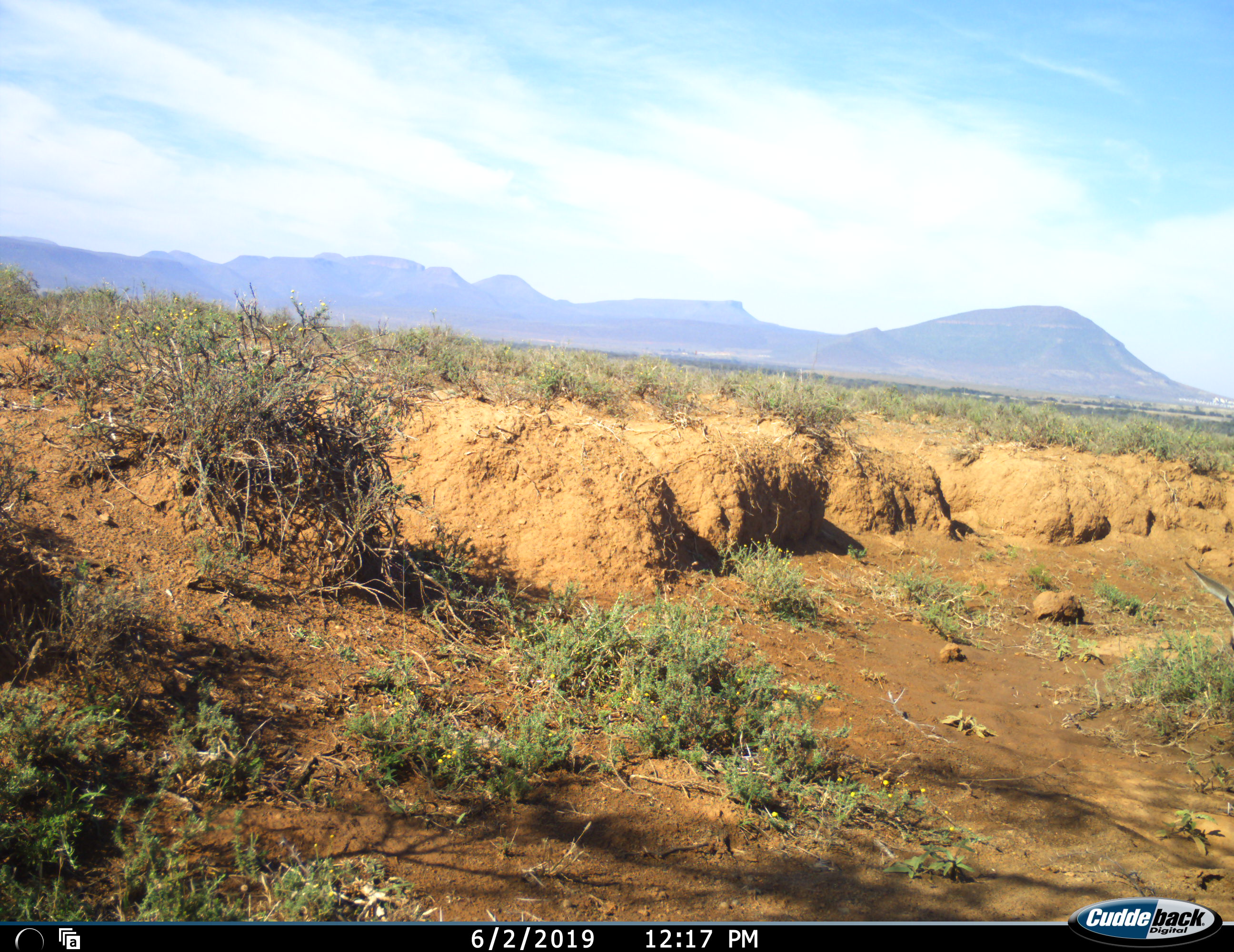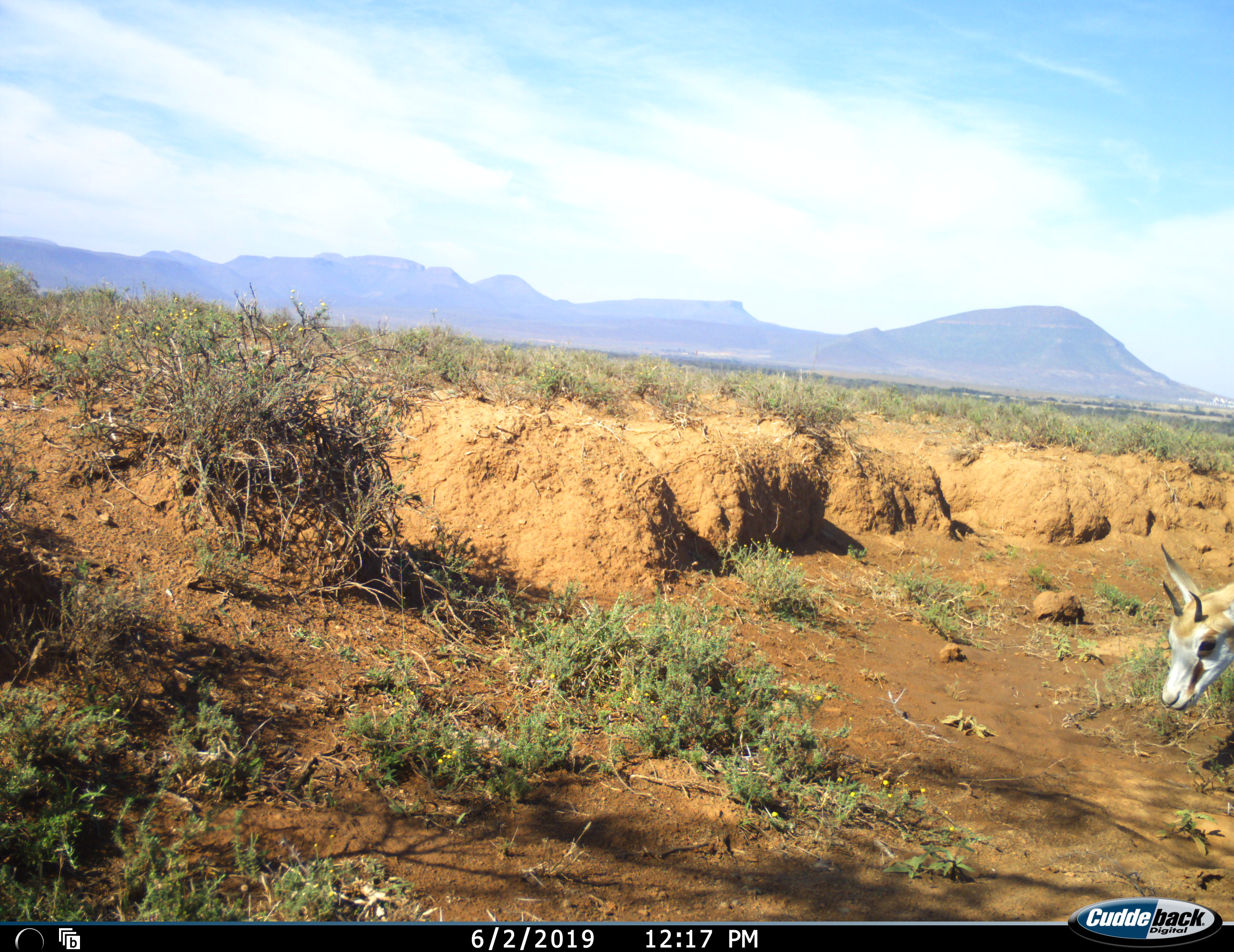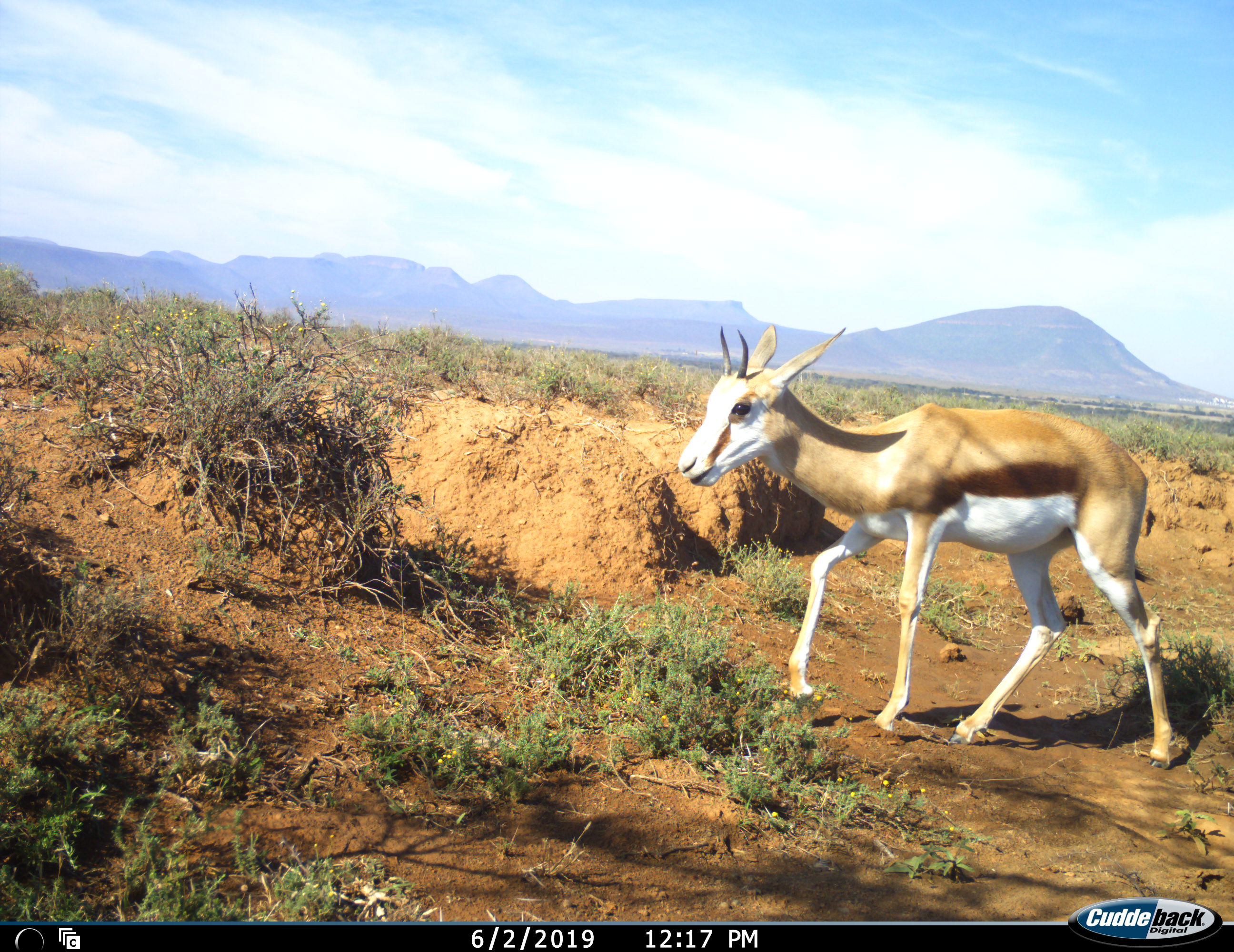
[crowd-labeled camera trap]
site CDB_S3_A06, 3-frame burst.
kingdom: Animalia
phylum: Chordata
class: Mammalia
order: Artiodactyla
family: Bovidae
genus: Antidorcas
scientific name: Antidorcas marsupialis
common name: springbok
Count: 1.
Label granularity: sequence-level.